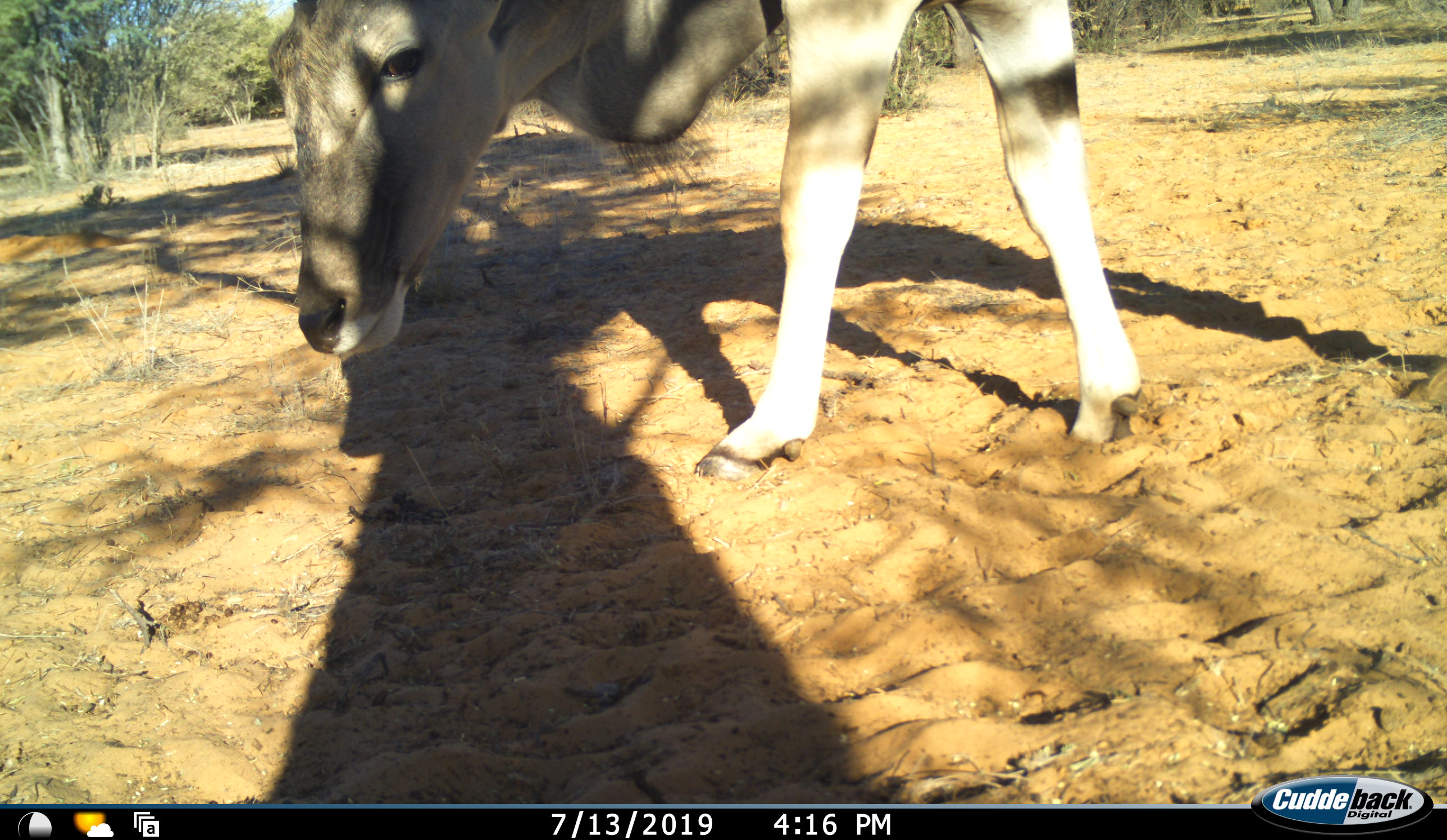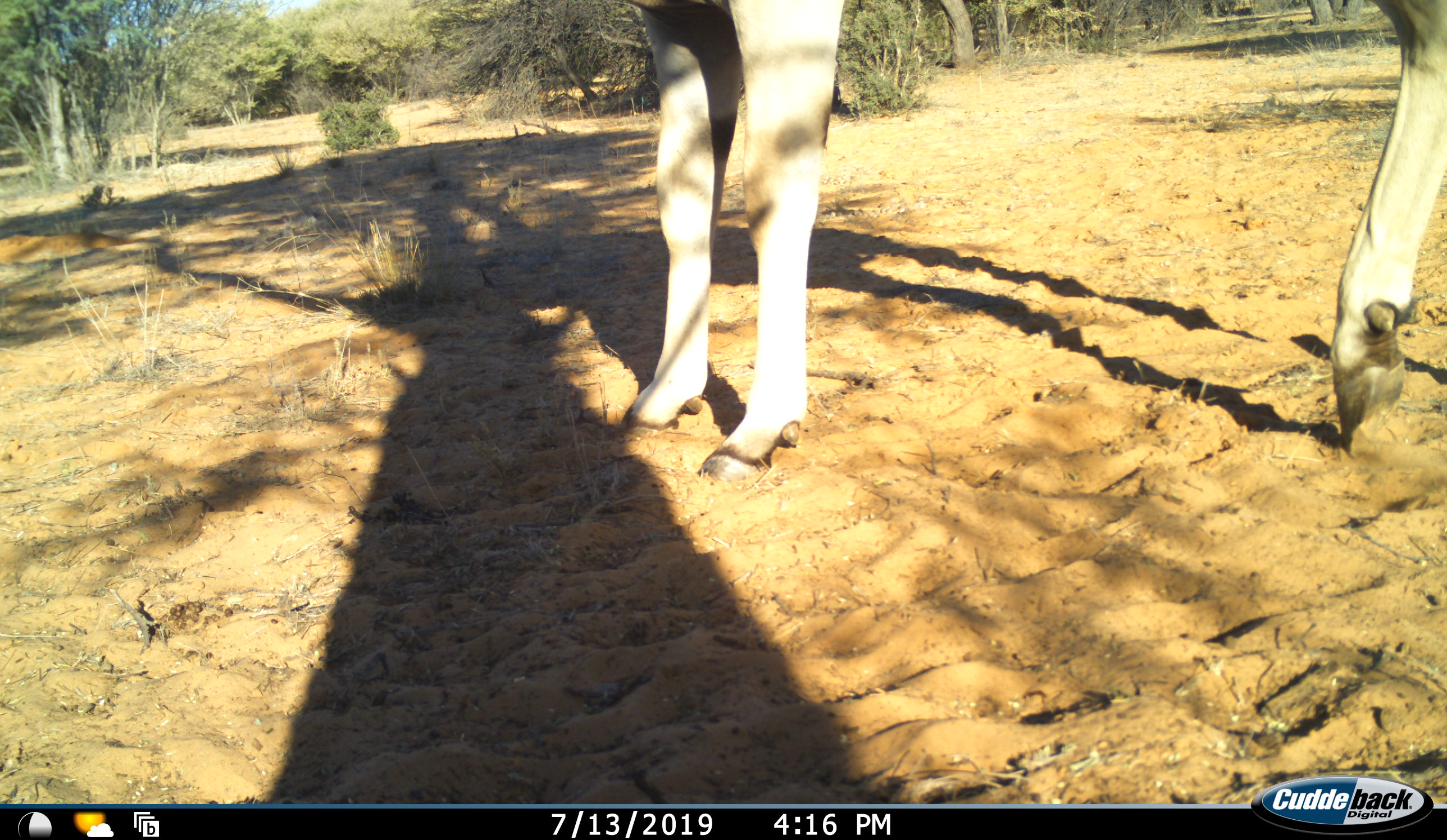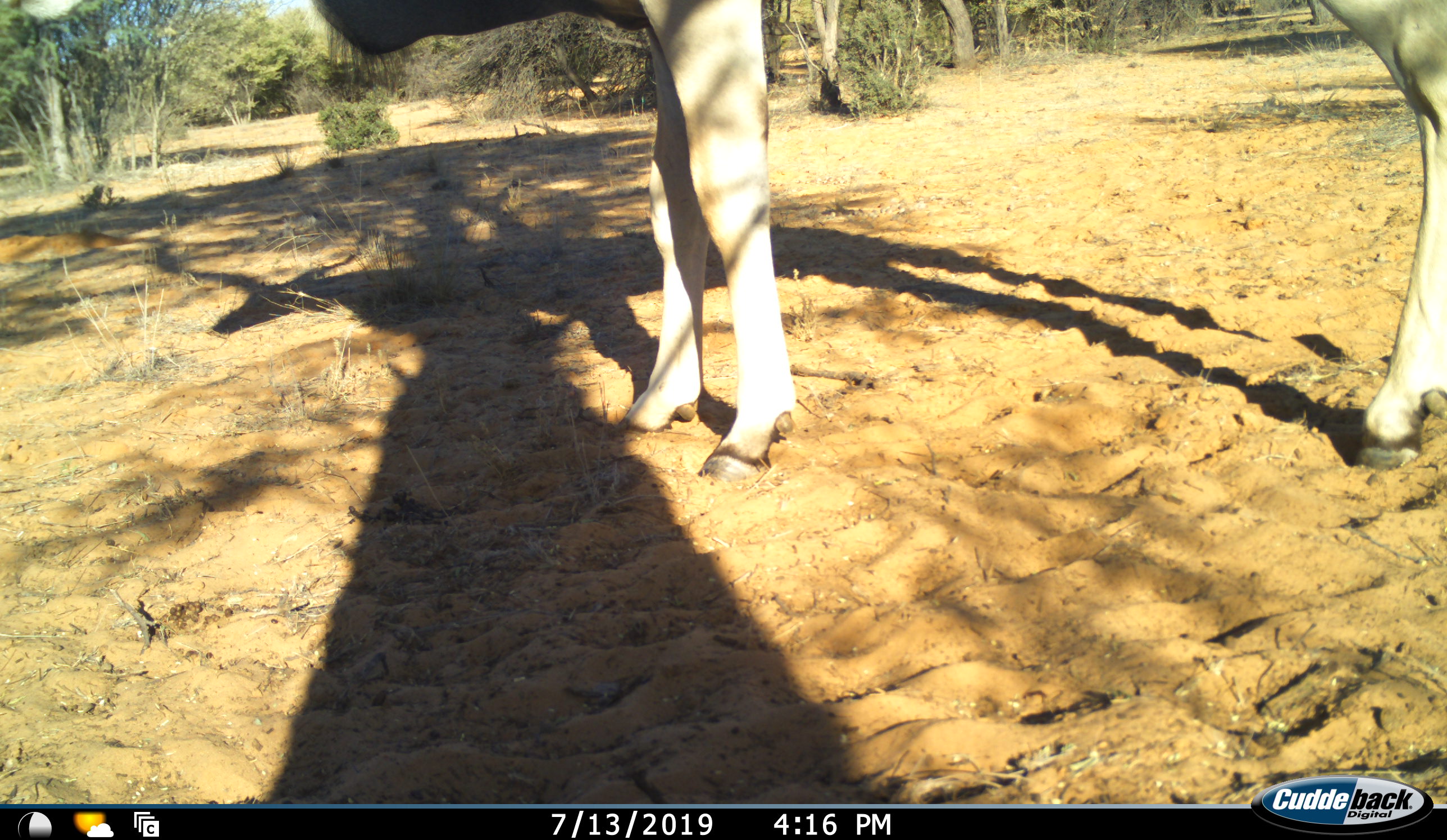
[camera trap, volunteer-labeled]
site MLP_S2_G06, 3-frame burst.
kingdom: Animalia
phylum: Chordata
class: Mammalia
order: Artiodactyla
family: Bovidae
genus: Tragelaphus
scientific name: Tragelaphus oryx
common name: eland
Eland (Tragelaphus oryx), count 1. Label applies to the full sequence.